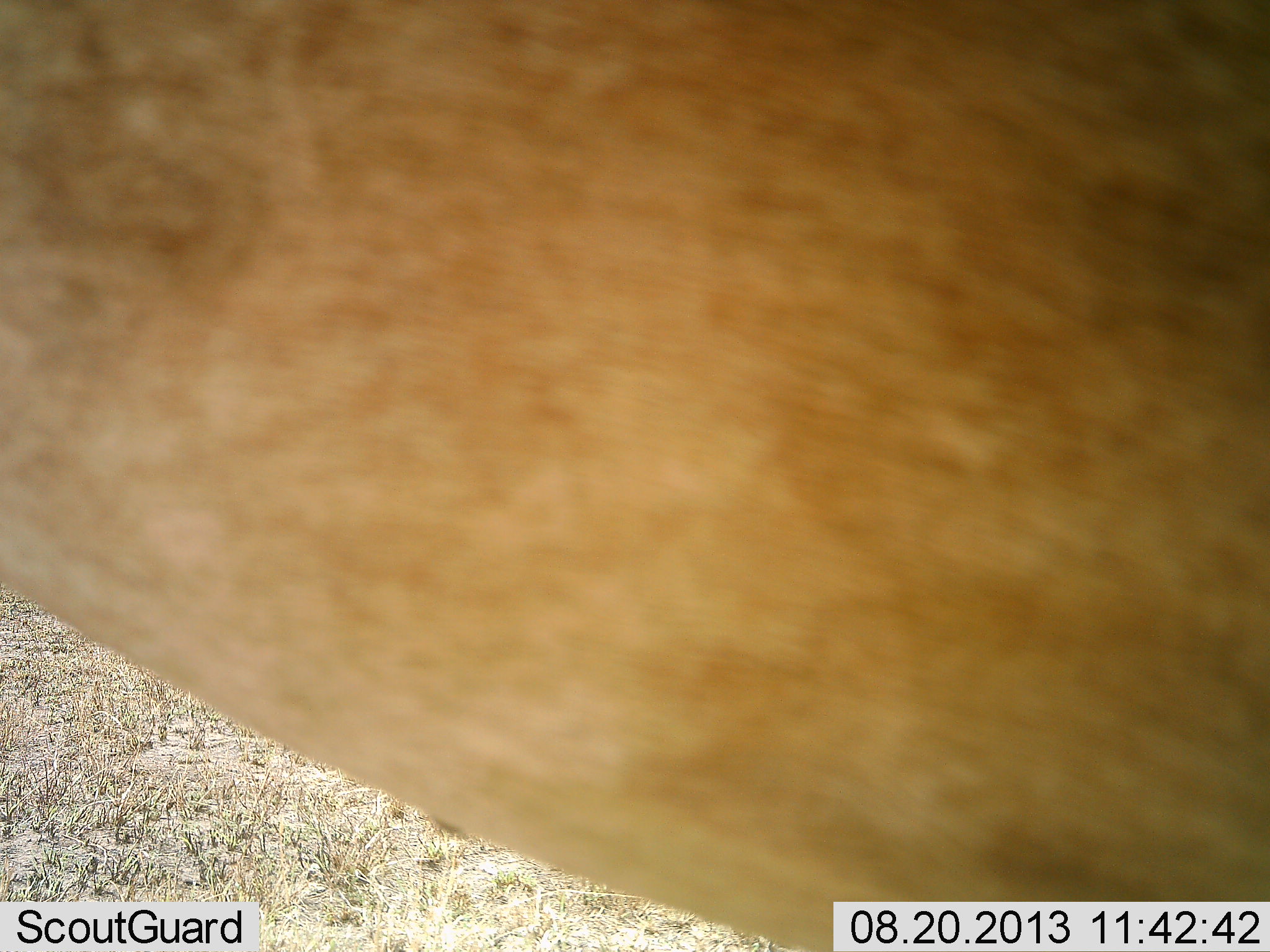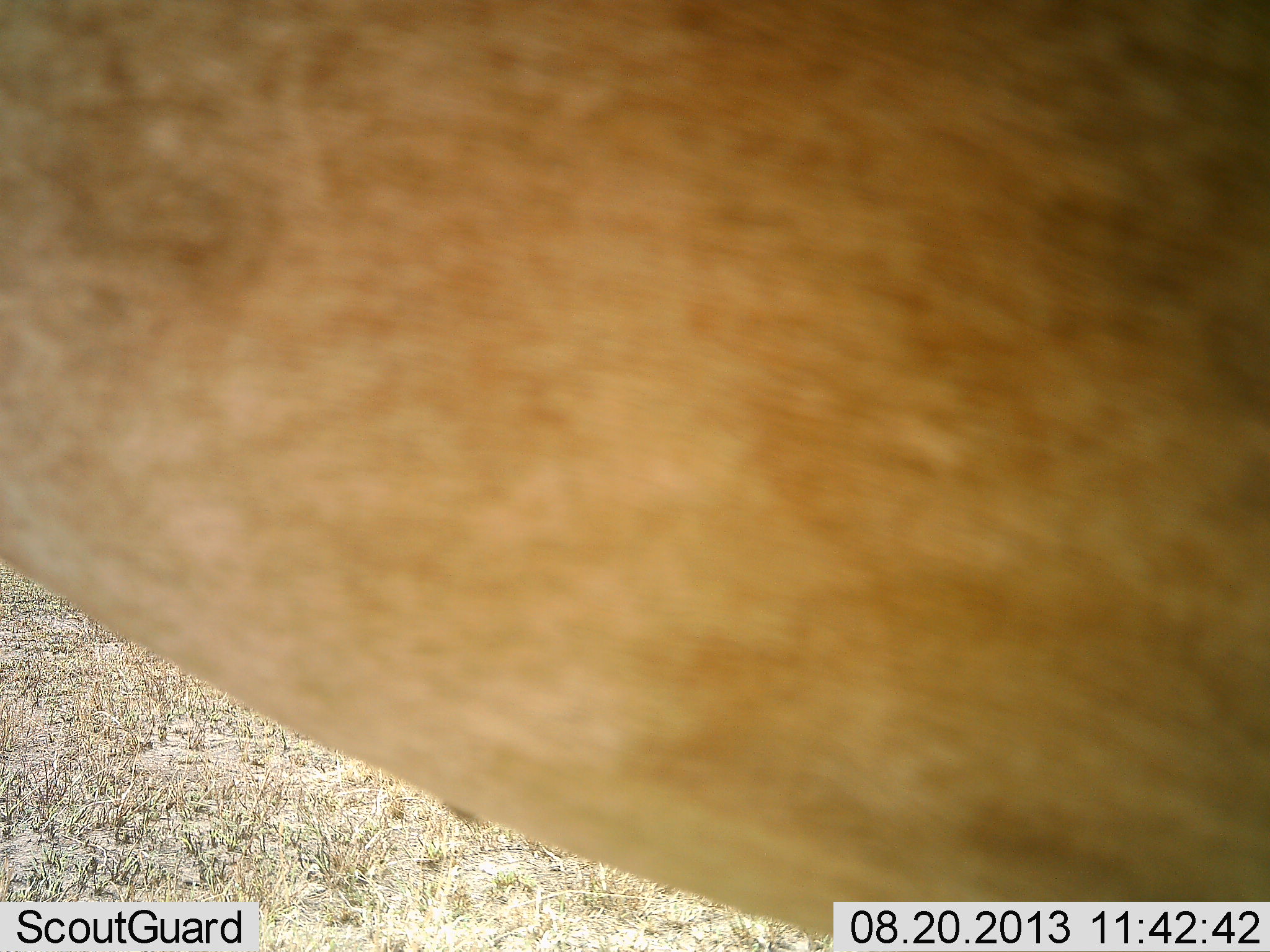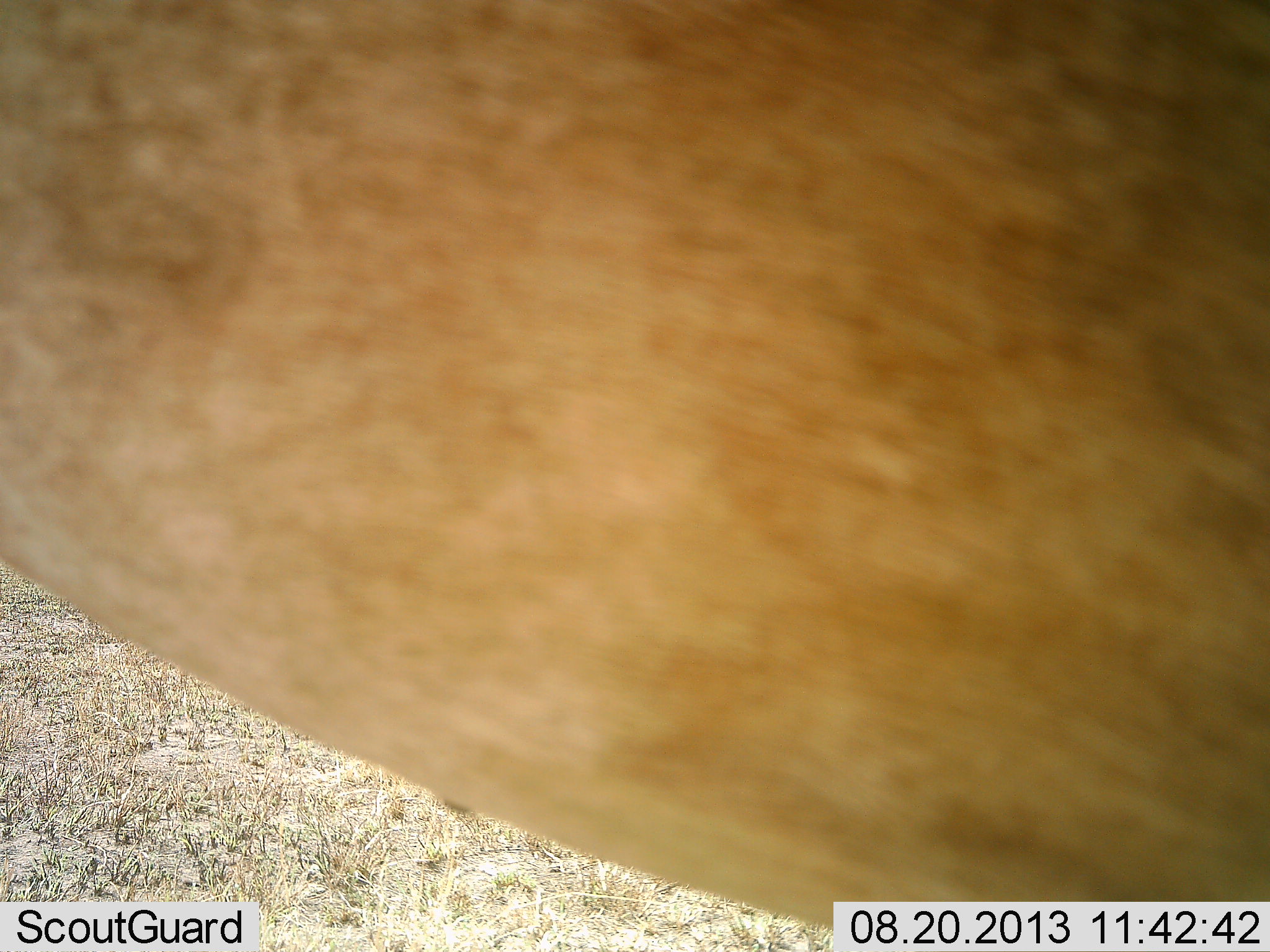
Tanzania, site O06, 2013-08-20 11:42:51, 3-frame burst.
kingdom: Animalia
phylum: Chordata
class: Mammalia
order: Artiodactyla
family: Bovidae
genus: Alcelaphus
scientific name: Alcelaphus buselaphus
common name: hartebeest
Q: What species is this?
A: Hartebeest (Alcelaphus buselaphus).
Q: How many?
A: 1.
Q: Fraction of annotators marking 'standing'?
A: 100%.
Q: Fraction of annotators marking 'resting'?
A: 0%.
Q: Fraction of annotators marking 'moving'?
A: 0%.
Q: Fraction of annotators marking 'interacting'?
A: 0%.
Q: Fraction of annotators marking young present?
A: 0%.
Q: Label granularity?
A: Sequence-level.